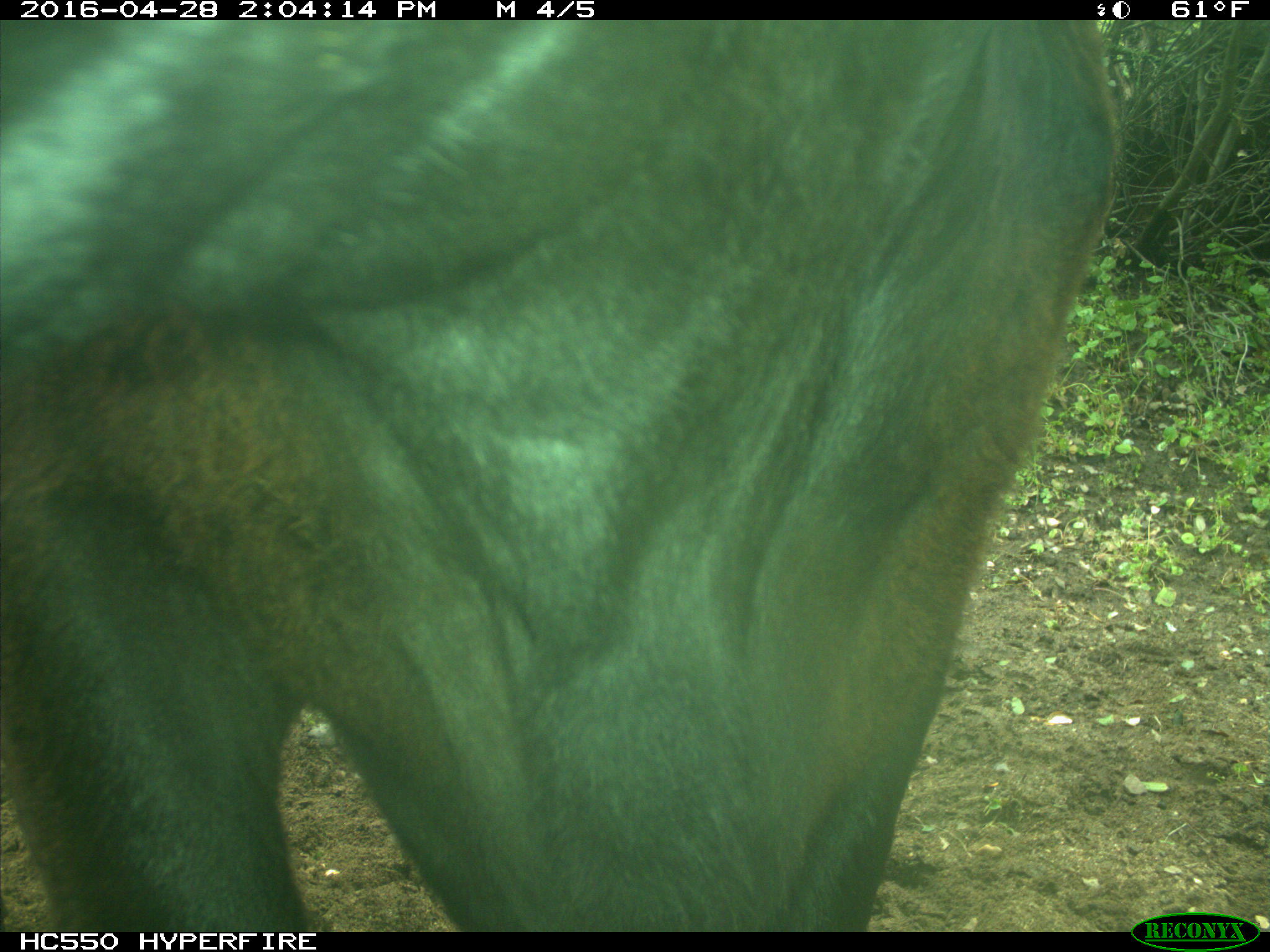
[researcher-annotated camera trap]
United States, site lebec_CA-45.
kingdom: Animalia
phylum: Chordata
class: Mammalia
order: Artiodactyla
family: Bovidae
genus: Bos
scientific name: Bos taurus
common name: domestic cow